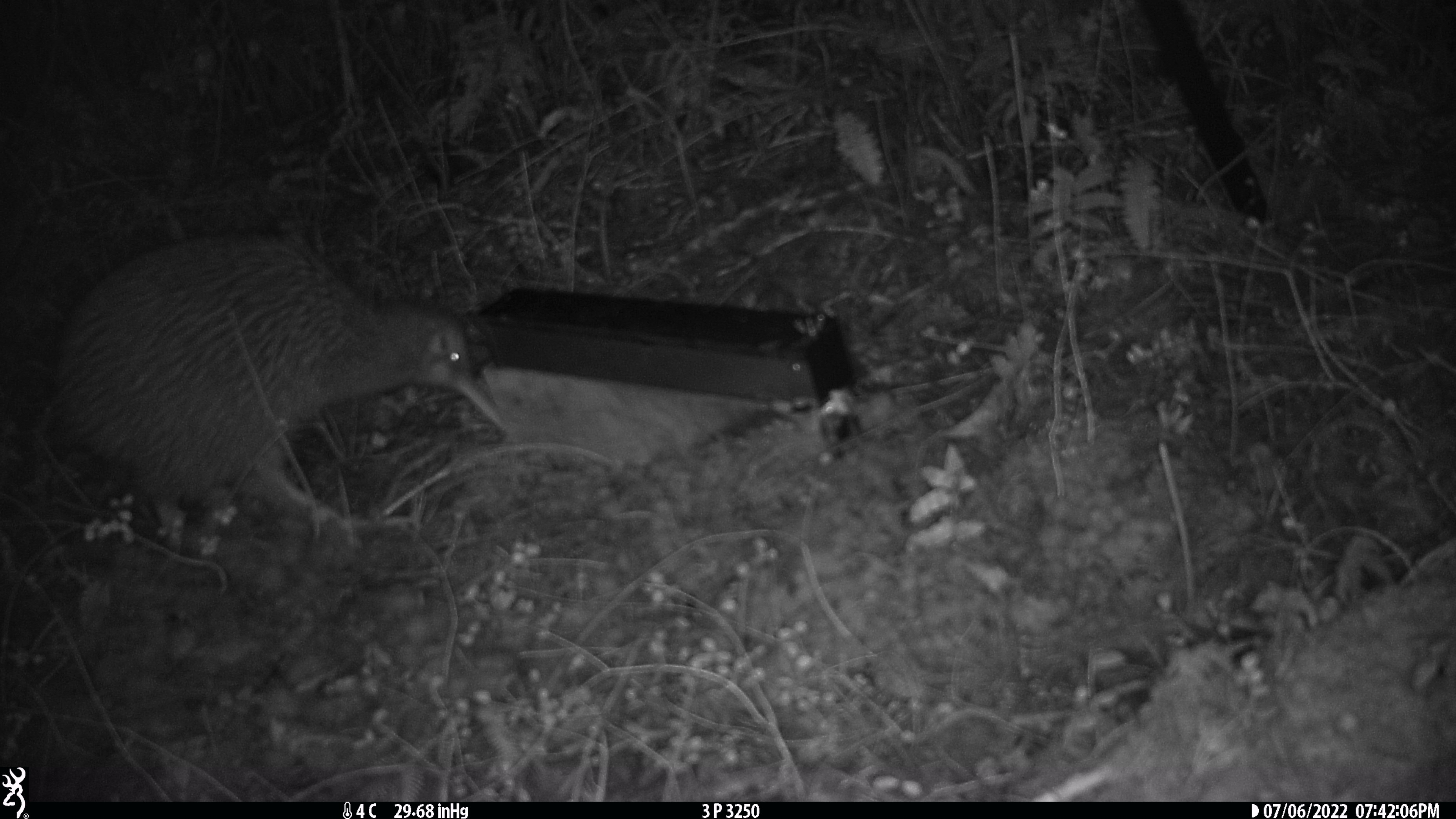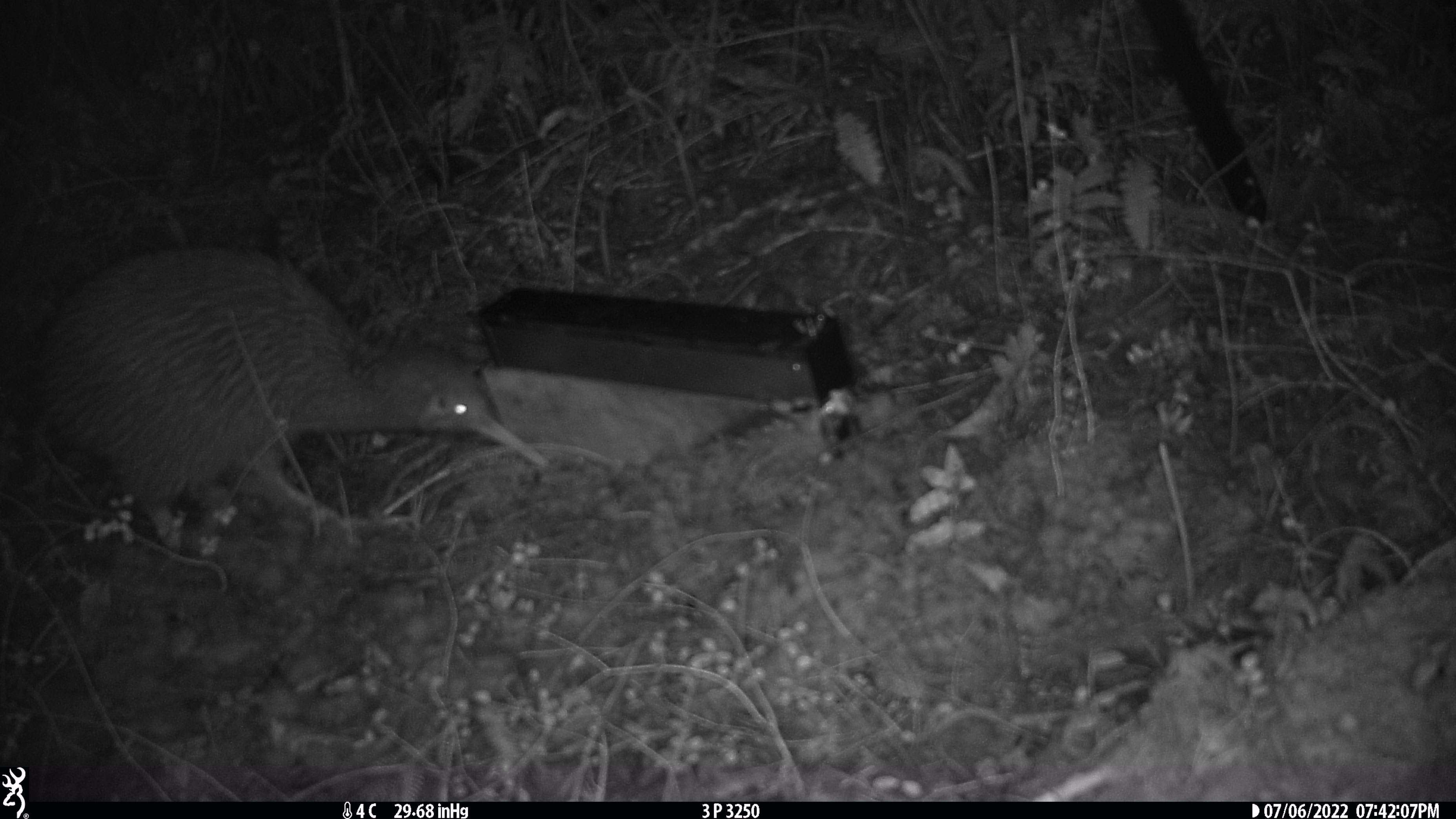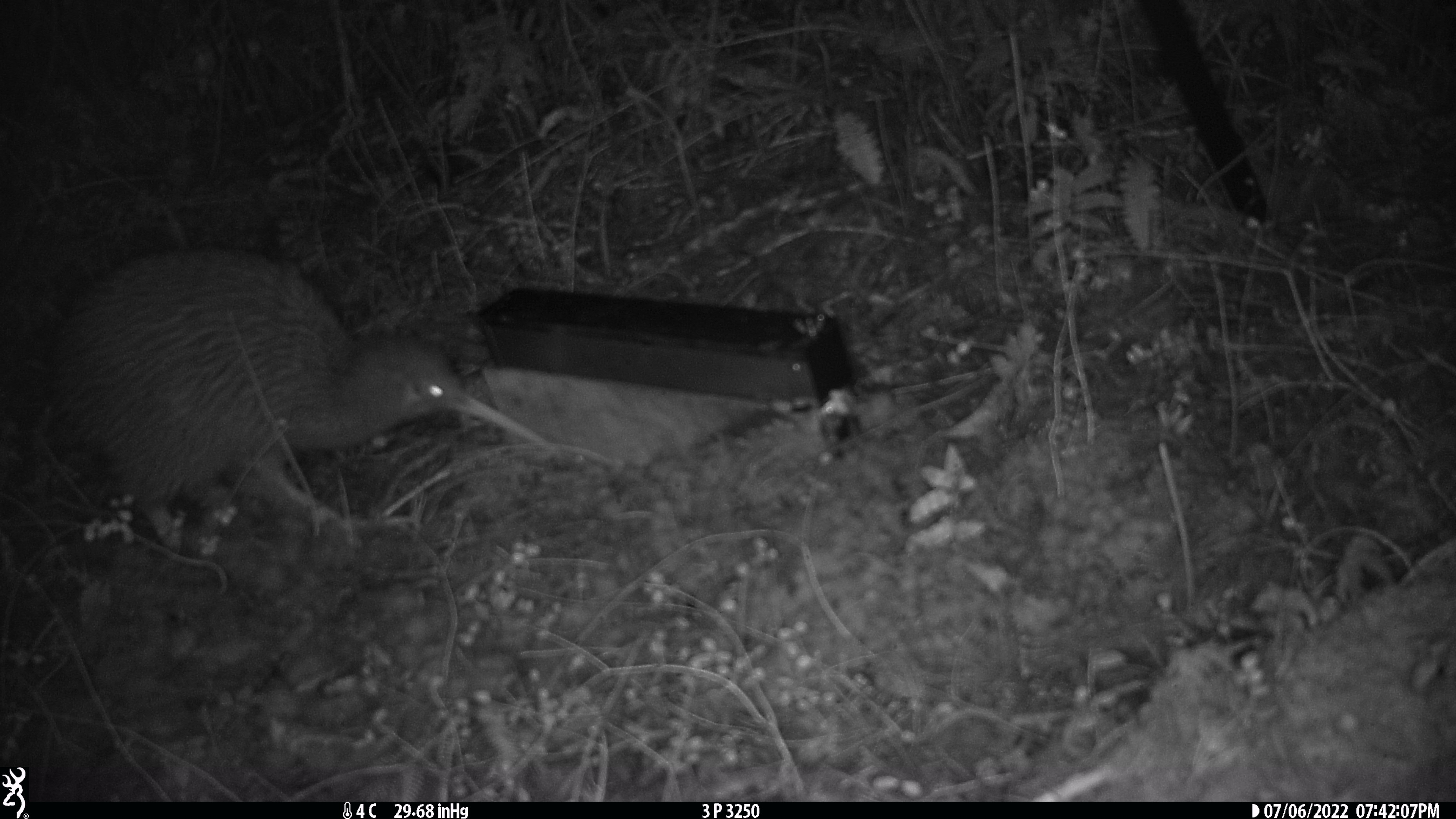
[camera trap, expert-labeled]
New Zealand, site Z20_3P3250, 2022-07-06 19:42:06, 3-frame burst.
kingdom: Animalia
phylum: Chordata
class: Aves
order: Apterygiformes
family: Apterygidae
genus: Apteryx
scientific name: Apteryx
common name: kiwi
Kiwi (Apteryx).